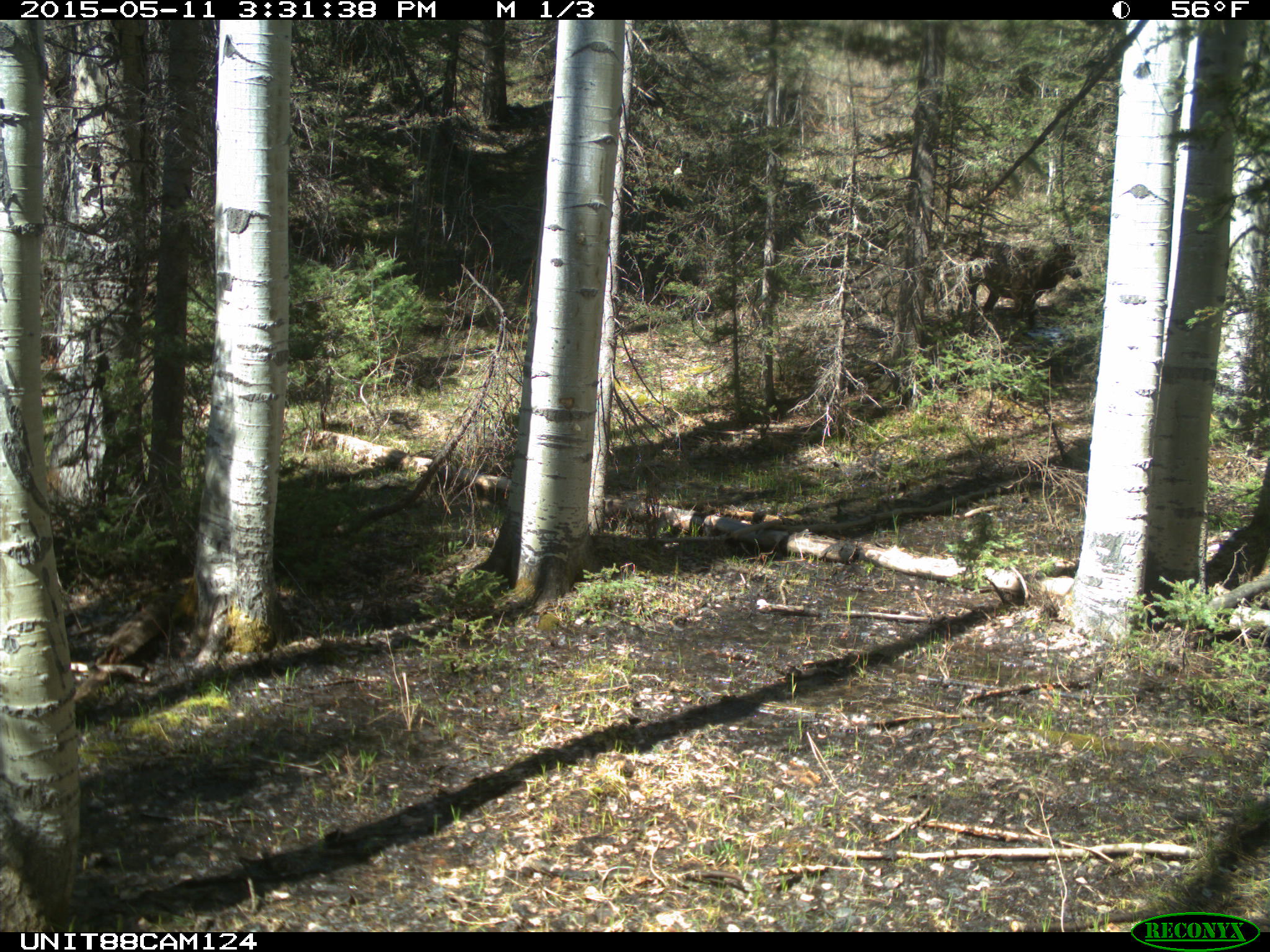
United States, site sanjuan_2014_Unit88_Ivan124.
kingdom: Animalia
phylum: Chordata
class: Mammalia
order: Artiodactyla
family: Cervidae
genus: Cervus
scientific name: Cervus elaphus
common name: red deer